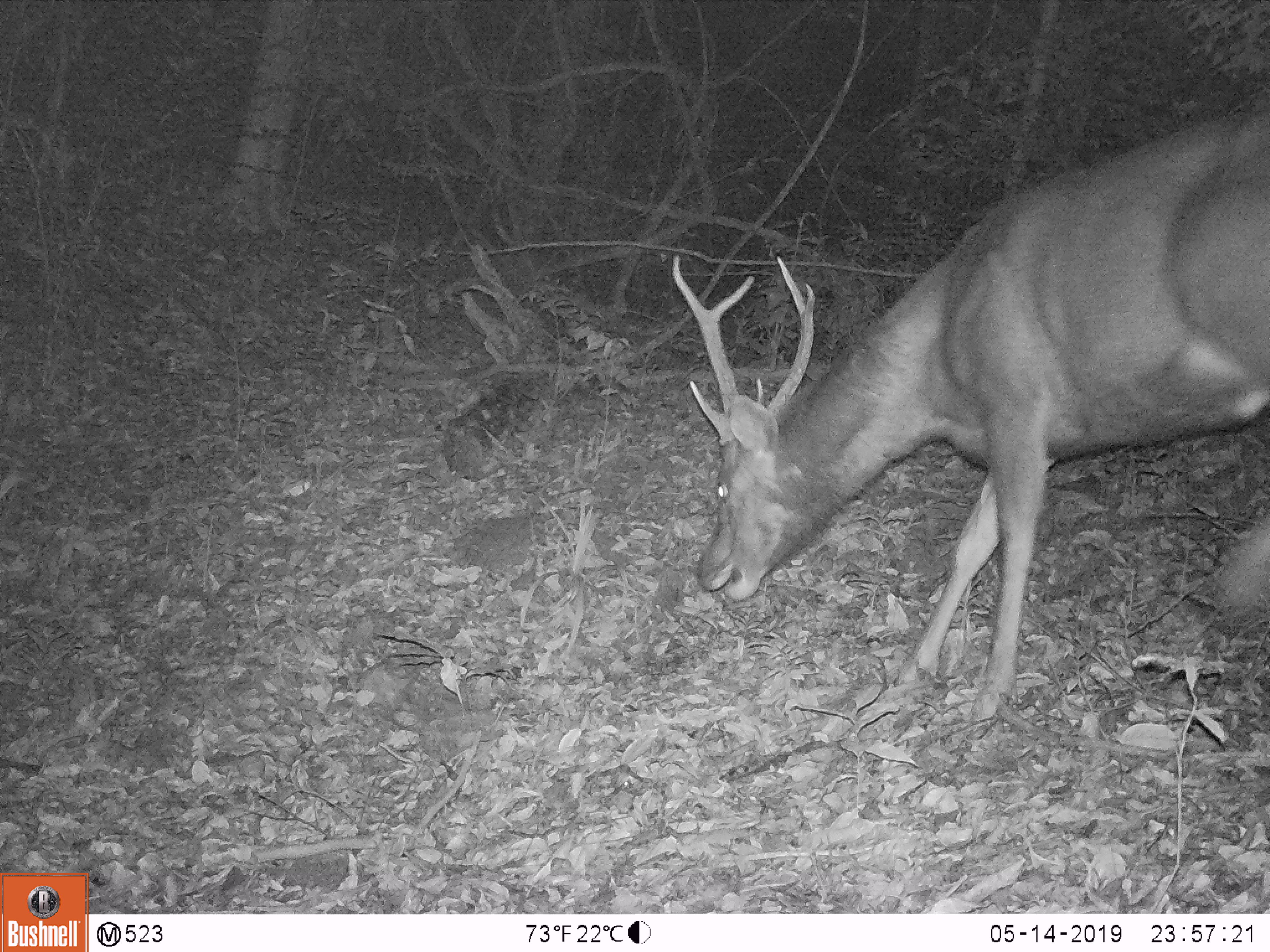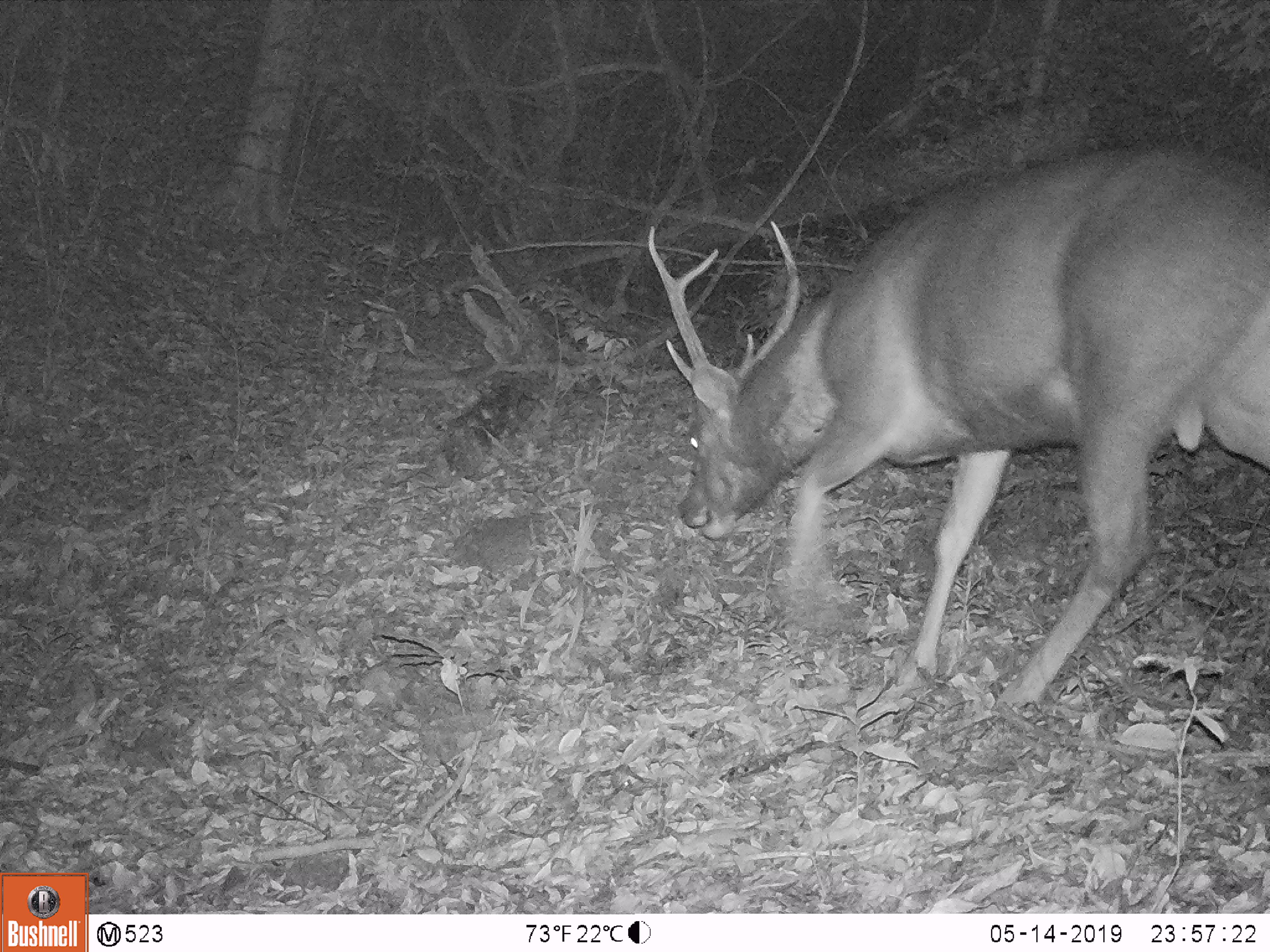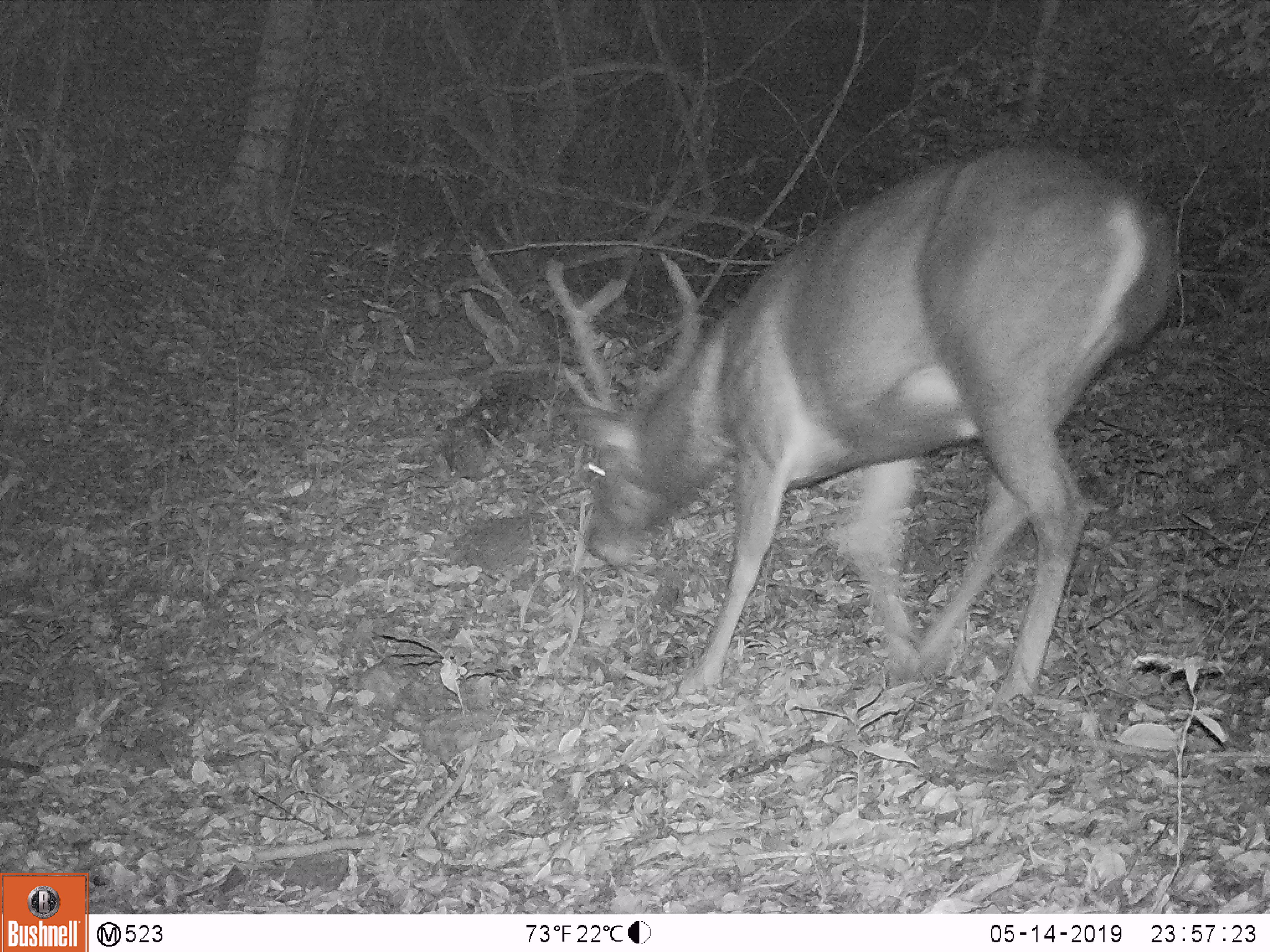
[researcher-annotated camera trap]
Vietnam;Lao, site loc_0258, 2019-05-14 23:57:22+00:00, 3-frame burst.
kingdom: Animalia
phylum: Chordata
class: Mammalia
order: Artiodactyla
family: Cervidae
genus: Rusa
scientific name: Rusa unicolor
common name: sambar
Sambar (Rusa unicolor). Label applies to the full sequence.